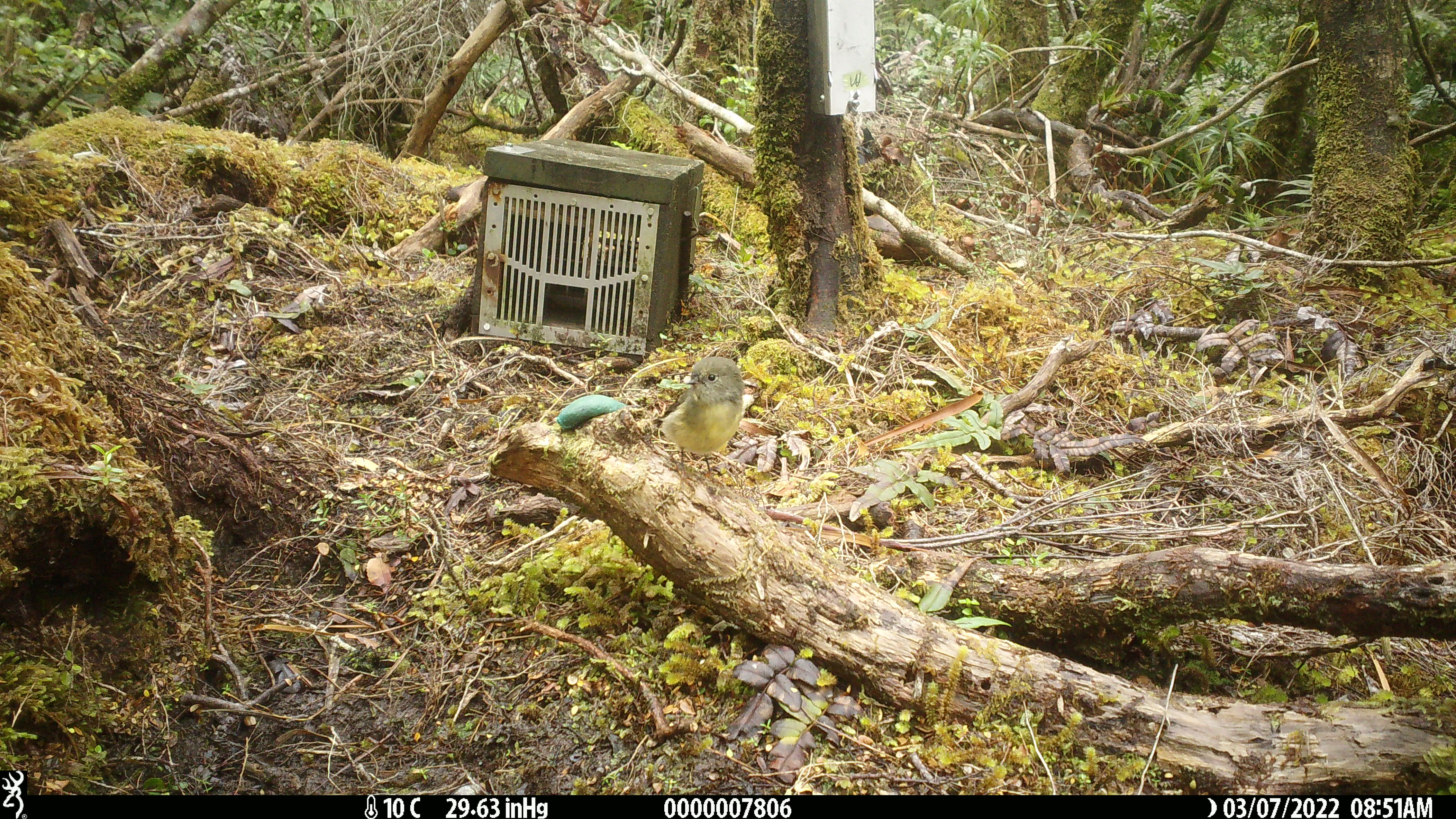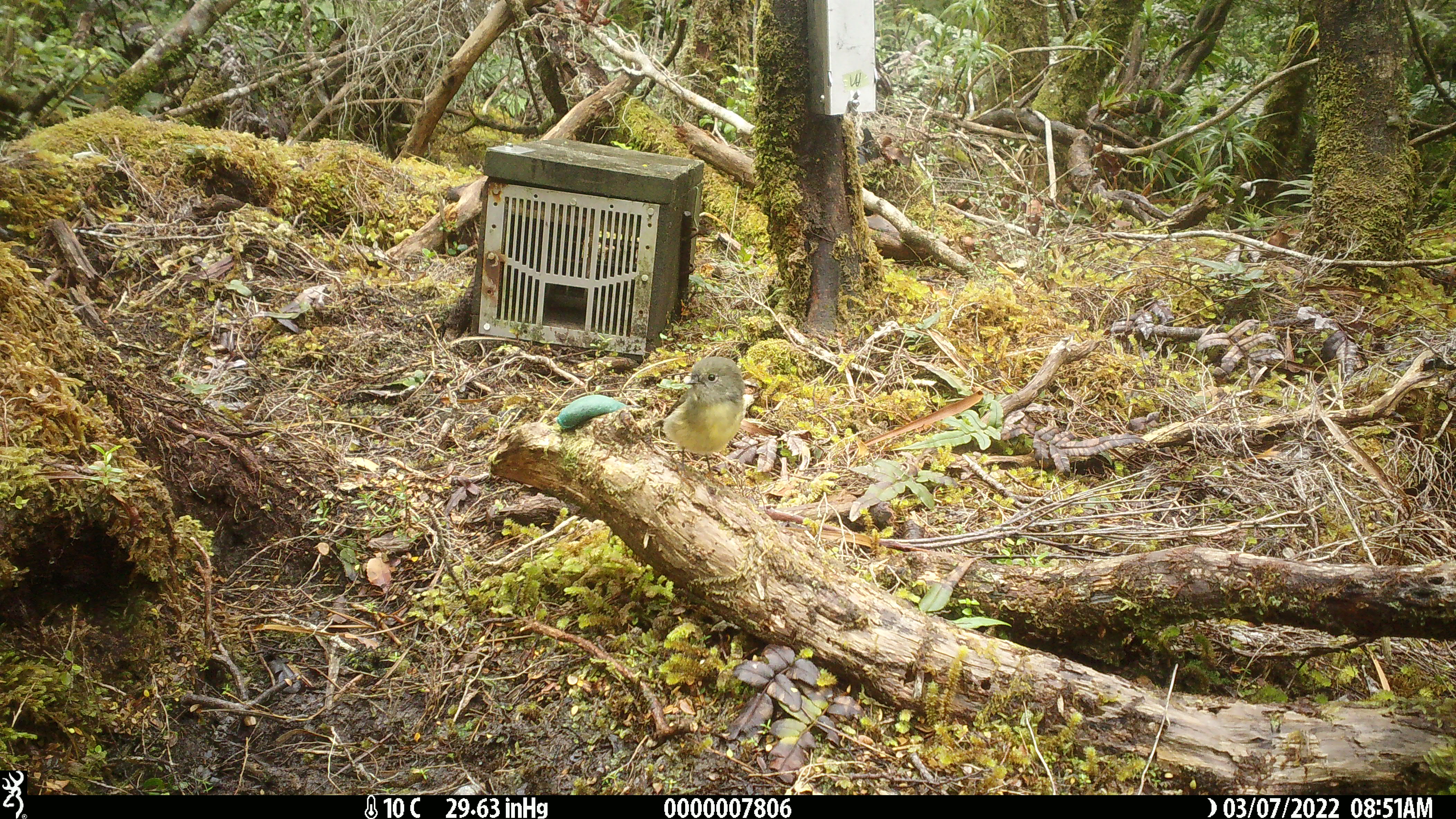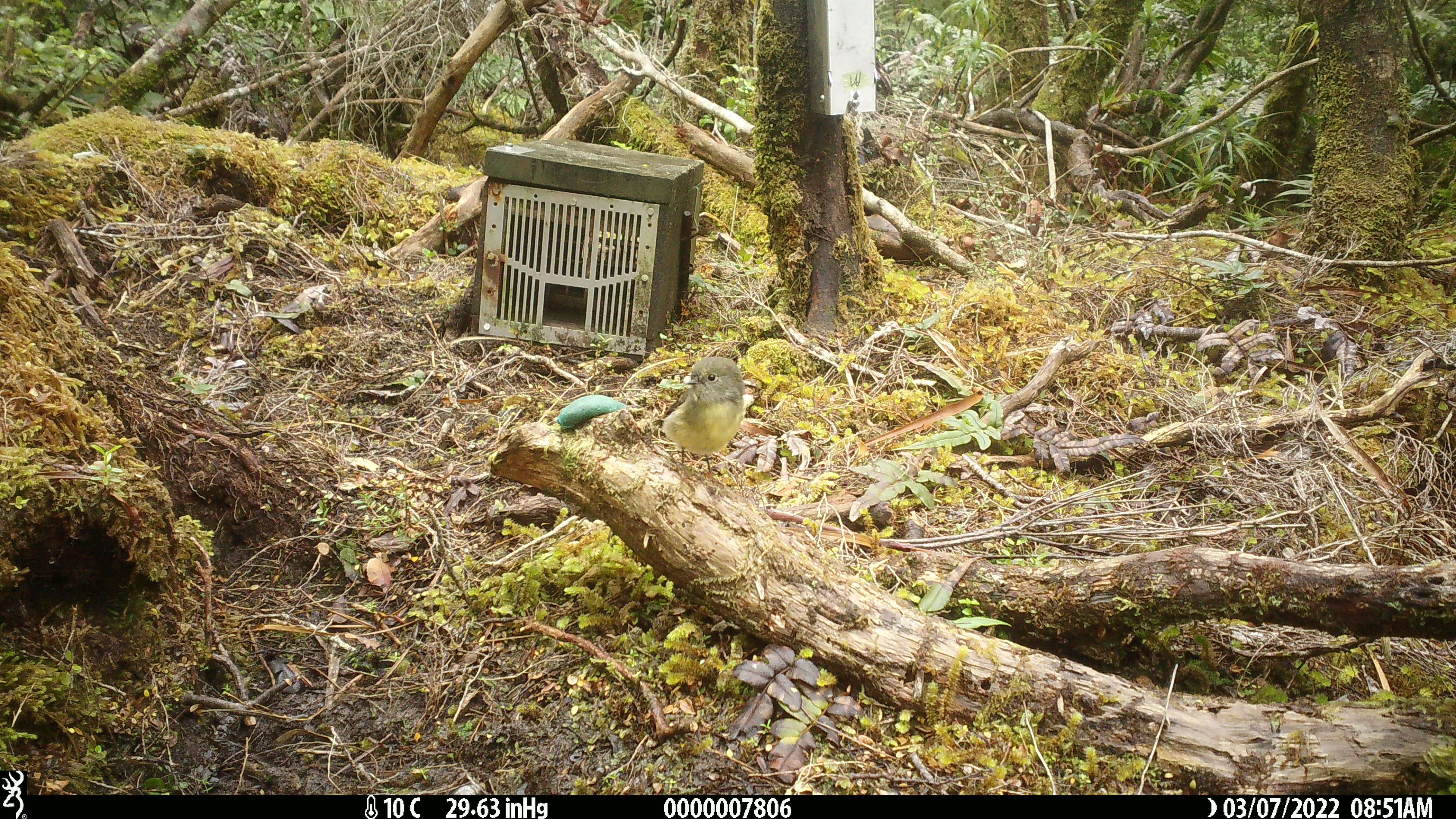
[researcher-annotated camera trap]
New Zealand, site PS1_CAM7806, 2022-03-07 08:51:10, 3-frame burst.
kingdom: Animalia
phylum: Chordata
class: Aves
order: Passeriformes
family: Petroicidae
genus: Petroica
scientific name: Petroica macrocephala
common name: tomtit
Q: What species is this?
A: Tomtit (Petroica macrocephala).